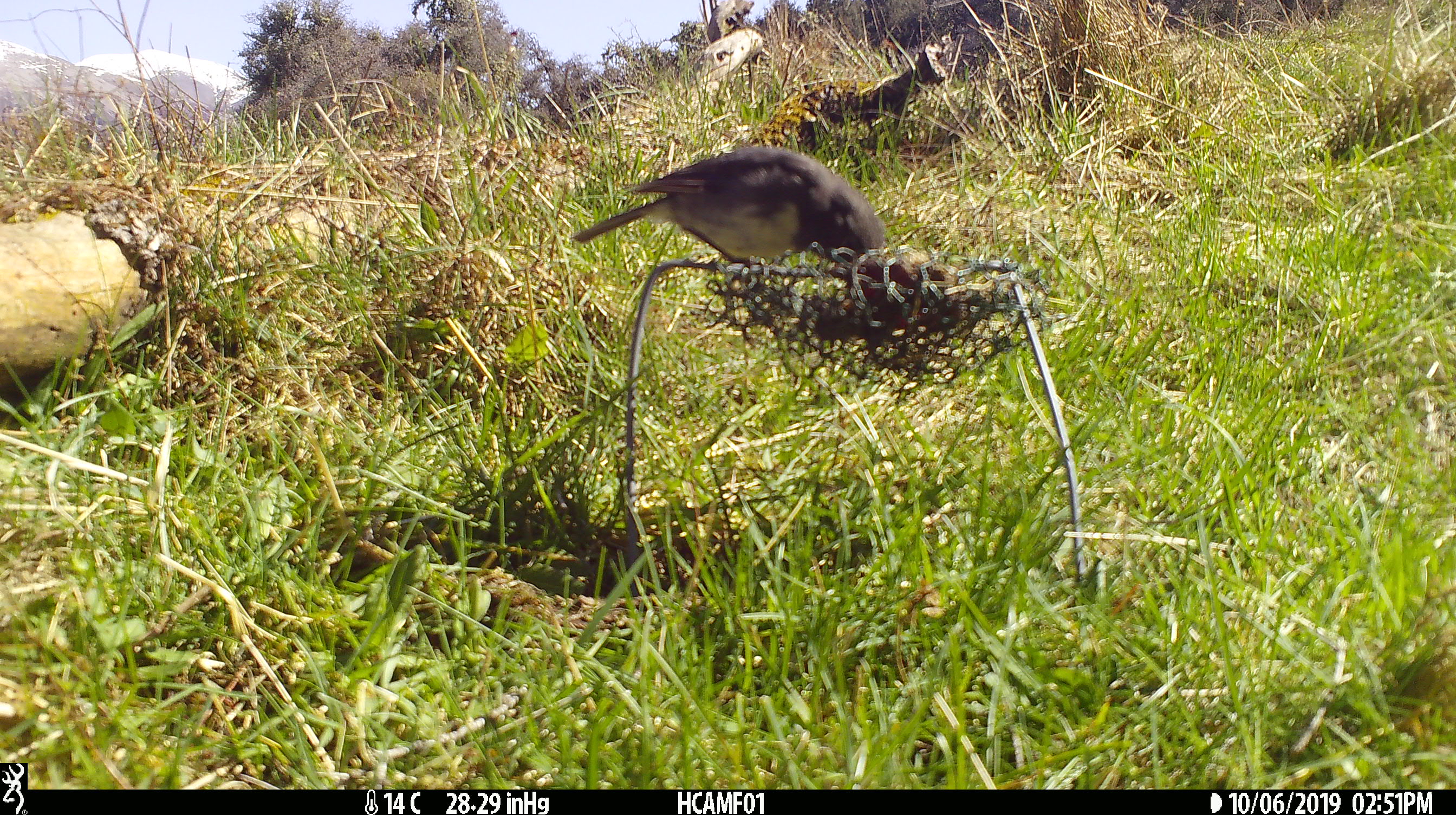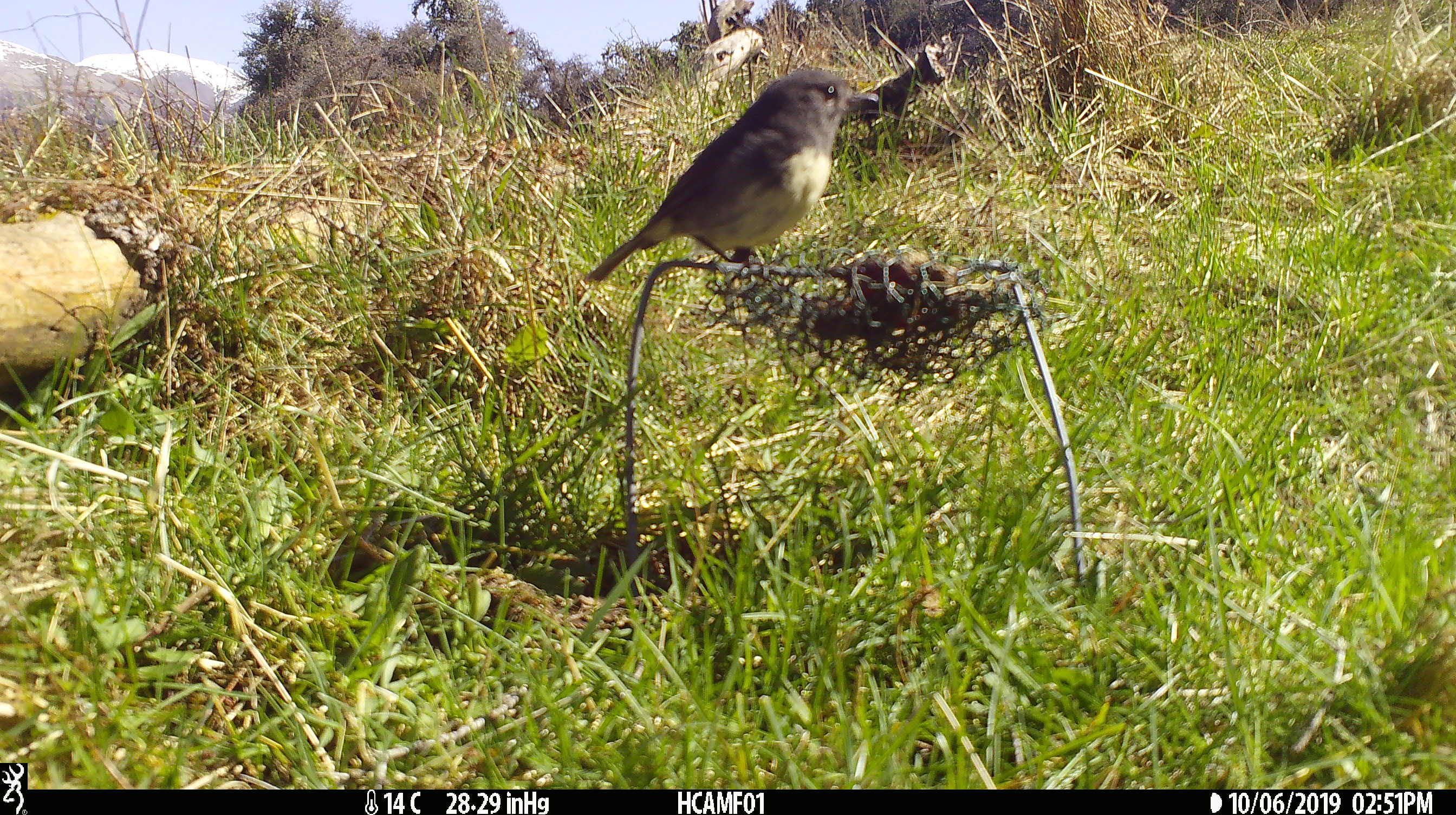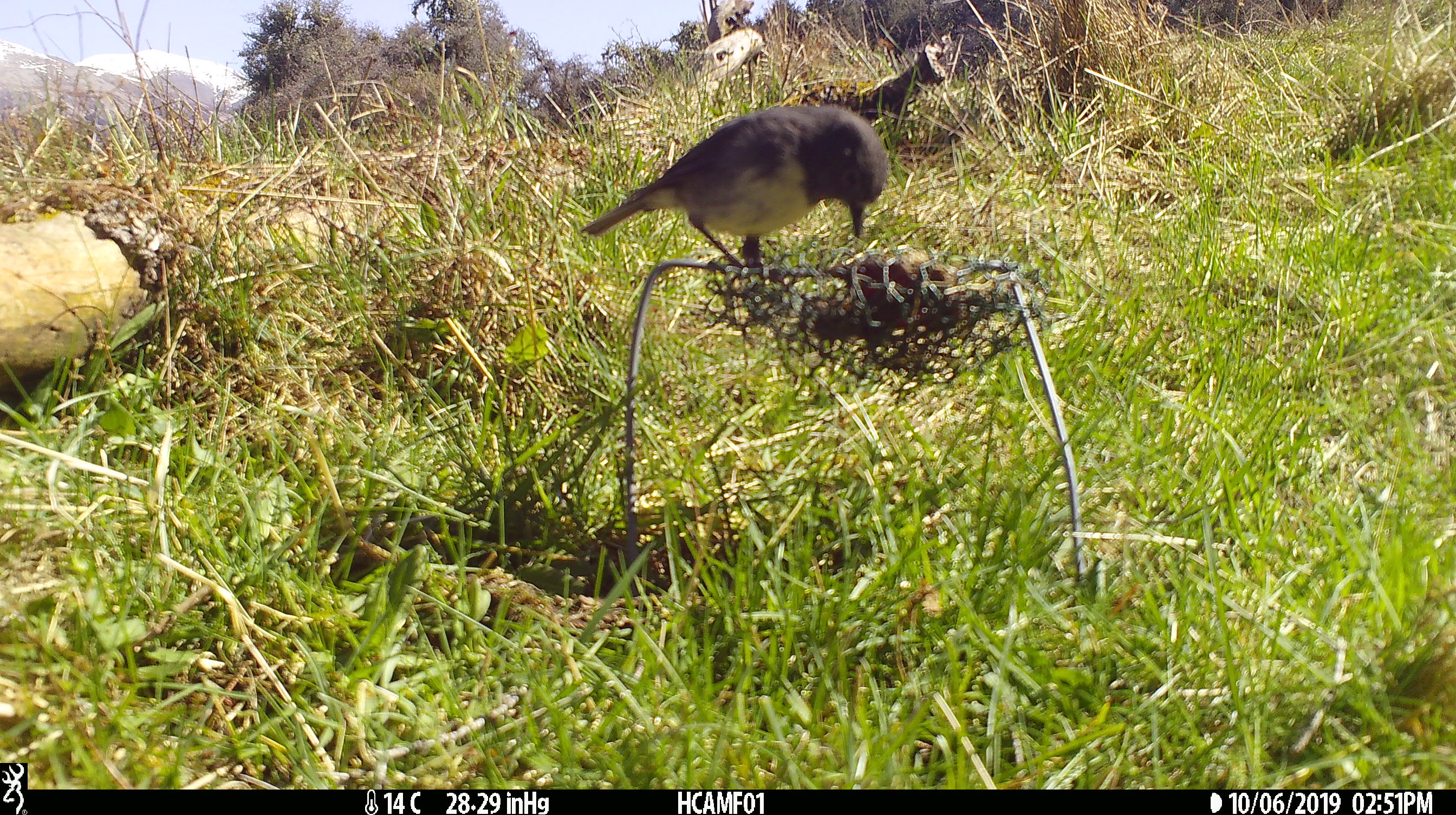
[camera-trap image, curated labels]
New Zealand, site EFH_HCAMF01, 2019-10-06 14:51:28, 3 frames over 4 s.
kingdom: Animalia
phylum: Chordata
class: Aves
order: Passeriformes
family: Petroicidae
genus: Petroica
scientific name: Petroica australis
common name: new zealand robin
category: robin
Robin (new zealand robin) (Petroica australis).